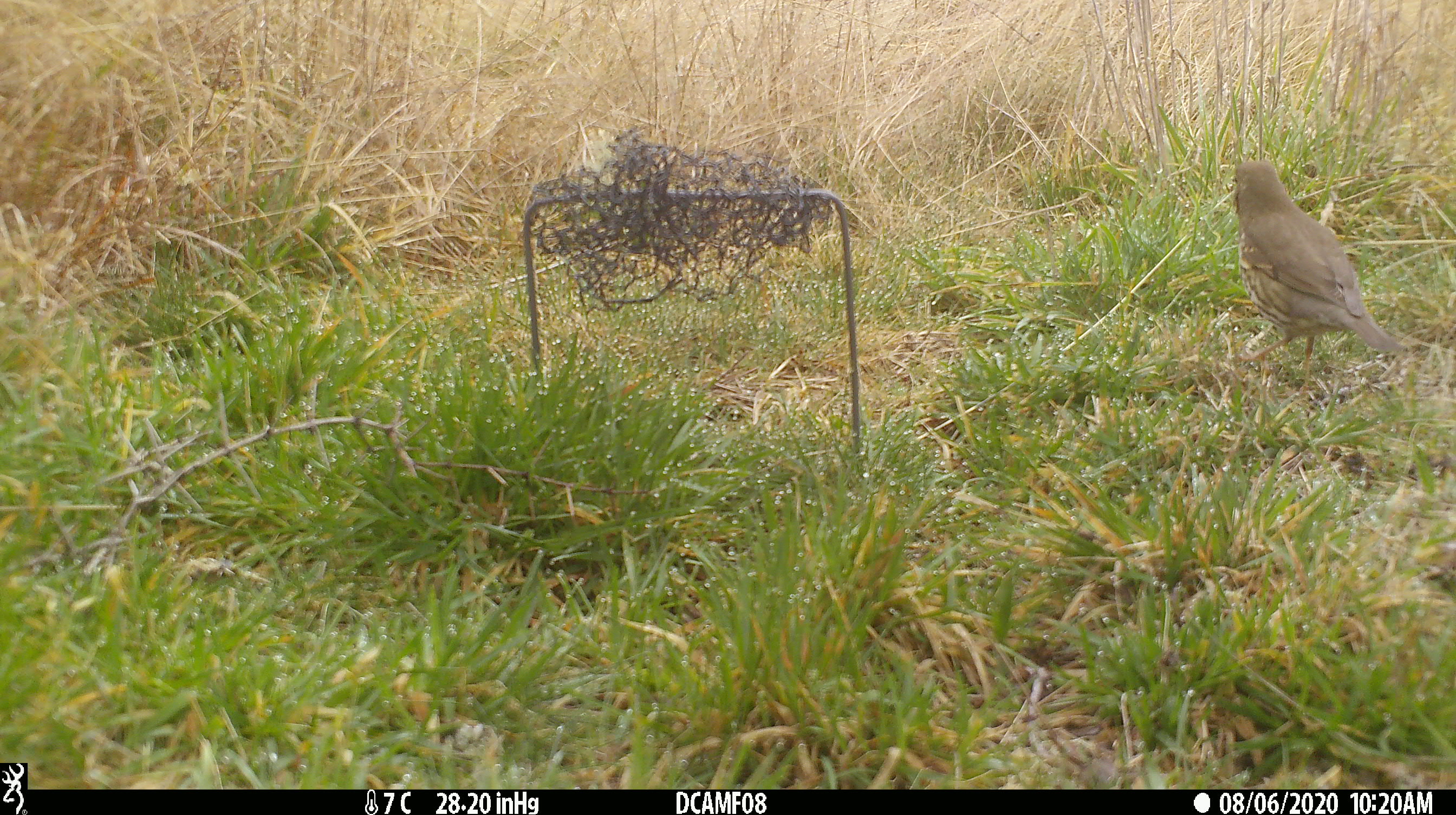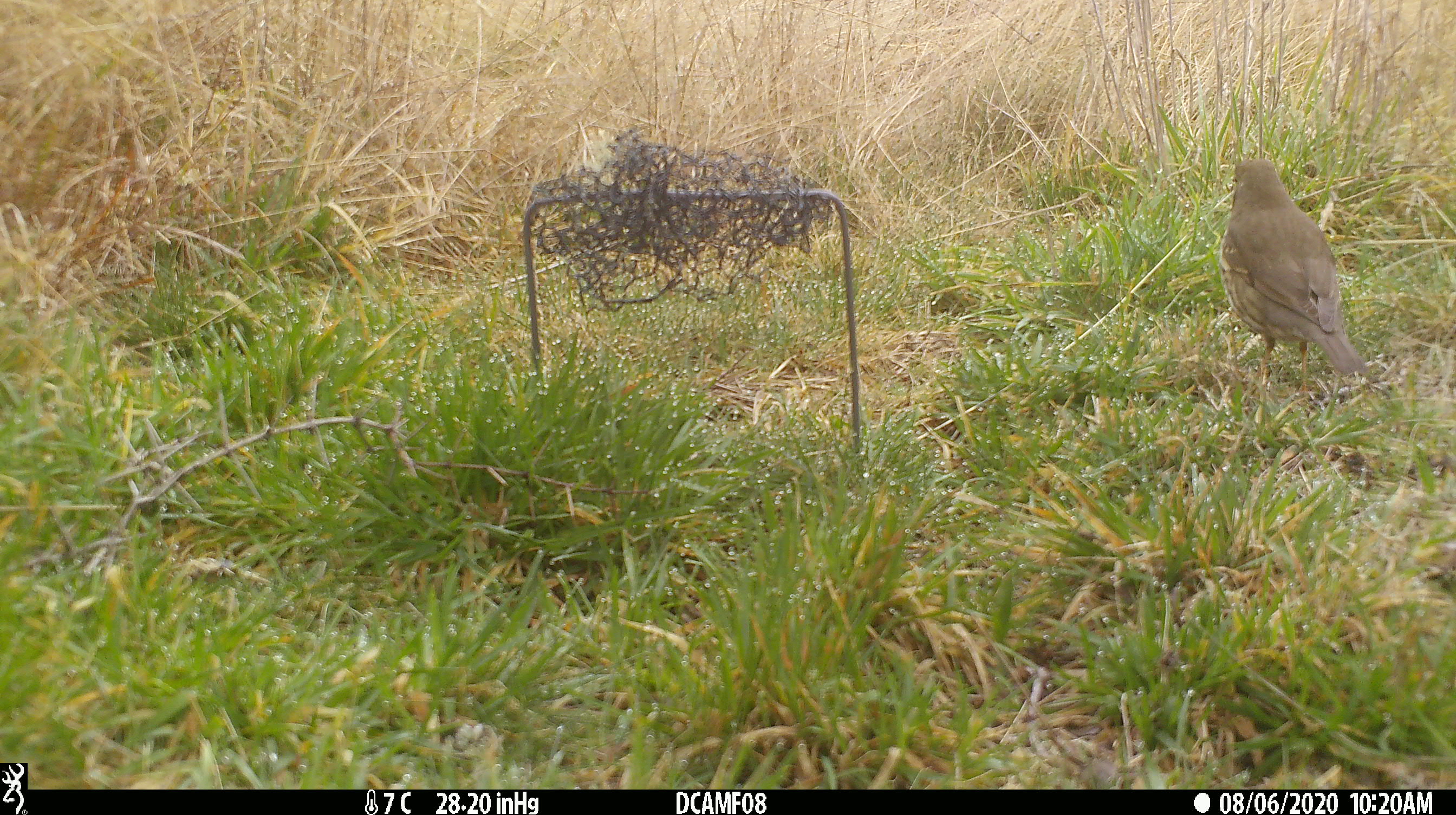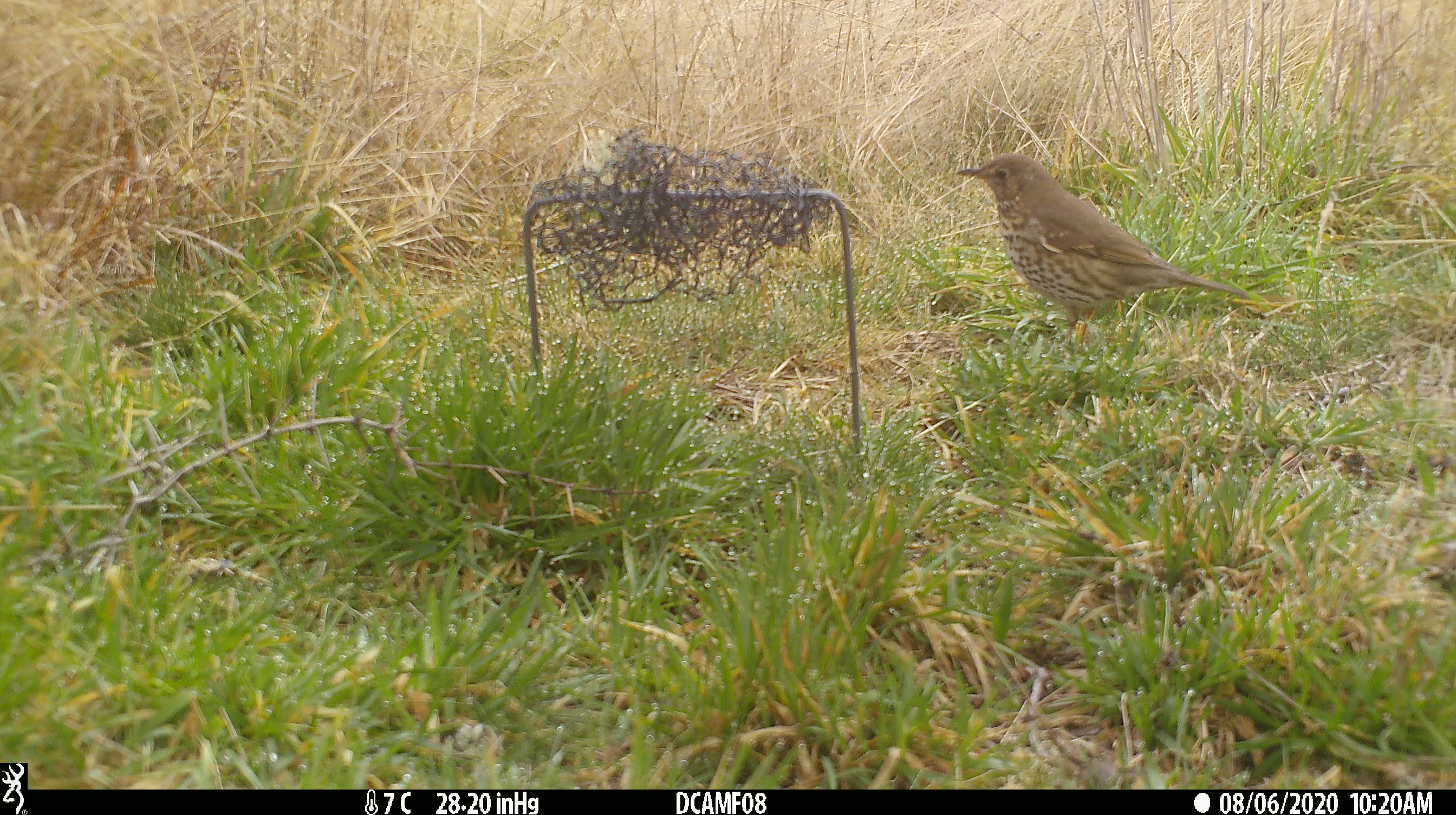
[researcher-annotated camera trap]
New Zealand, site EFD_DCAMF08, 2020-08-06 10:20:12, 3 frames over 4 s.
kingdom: Animalia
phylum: Chordata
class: Aves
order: Passeriformes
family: Turdidae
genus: Turdus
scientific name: Turdus philomelos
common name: song thrush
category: thrush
Thrush (song thrush) (Turdus philomelos).